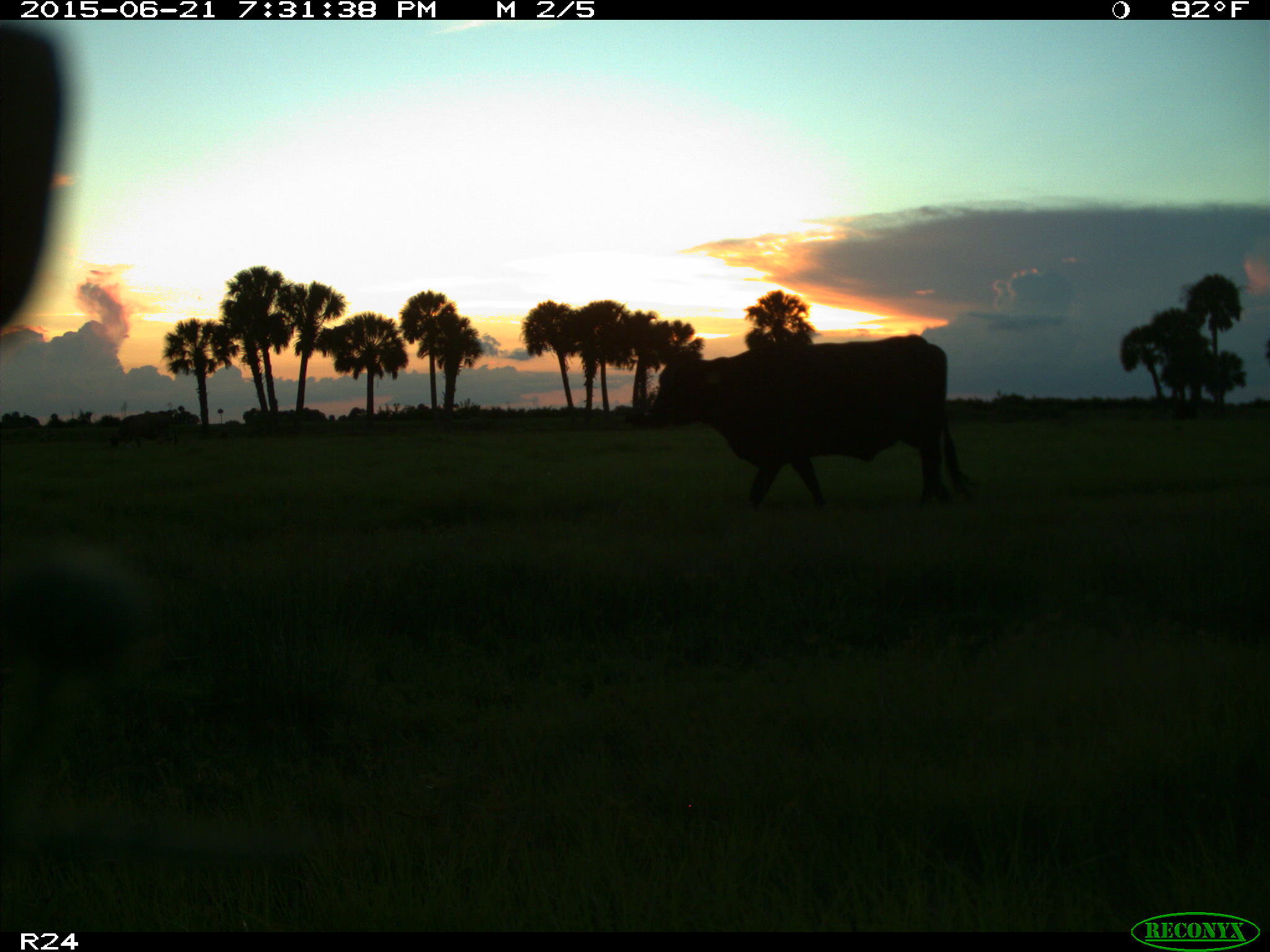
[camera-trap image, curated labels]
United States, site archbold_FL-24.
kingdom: Animalia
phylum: Chordata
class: Mammalia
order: Artiodactyla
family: Bovidae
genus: Bos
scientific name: Bos taurus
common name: domestic cow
Bos taurus (domestic cow).